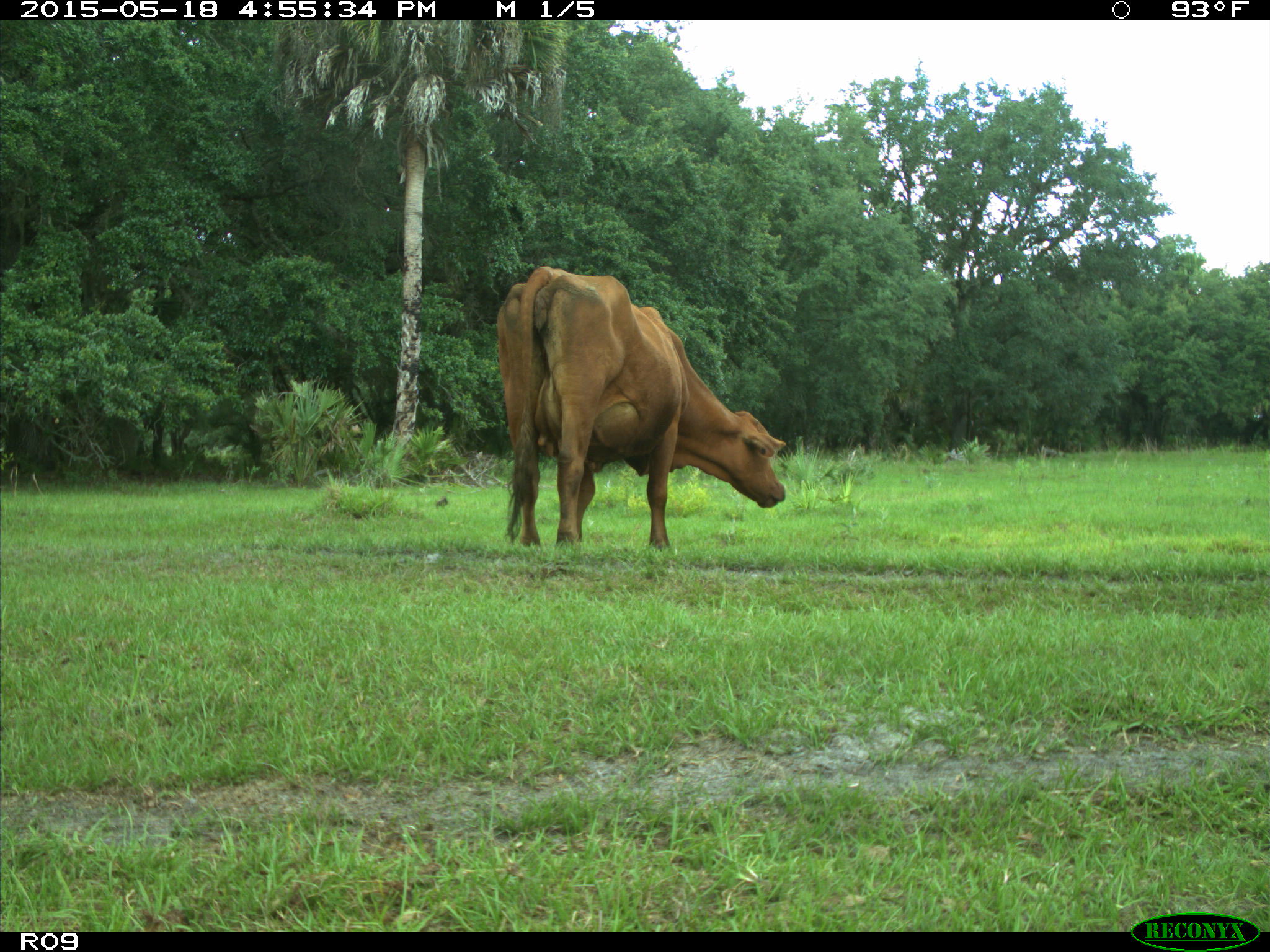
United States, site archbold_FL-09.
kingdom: Animalia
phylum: Chordata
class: Mammalia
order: Artiodactyla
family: Bovidae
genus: Bos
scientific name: Bos taurus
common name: domestic cow